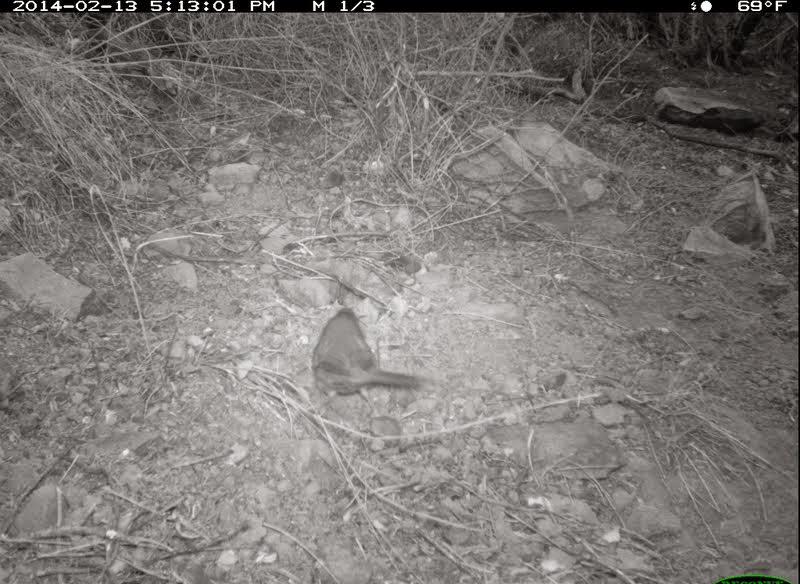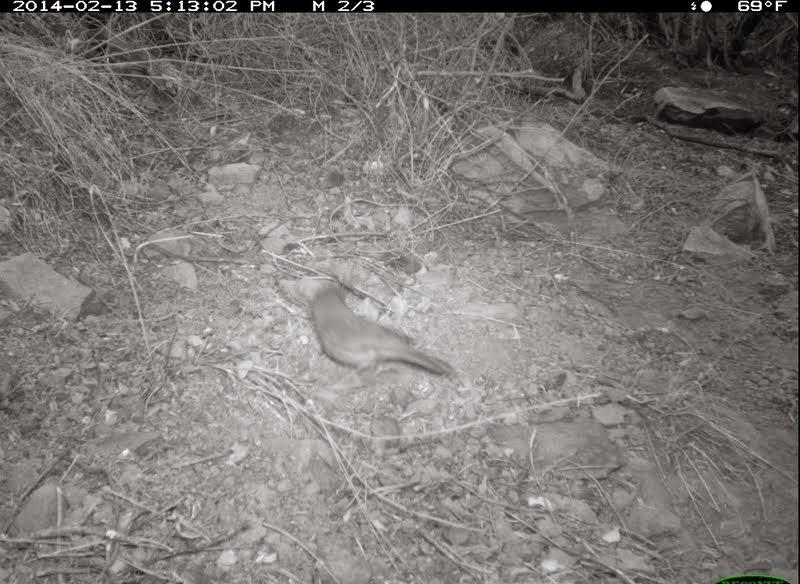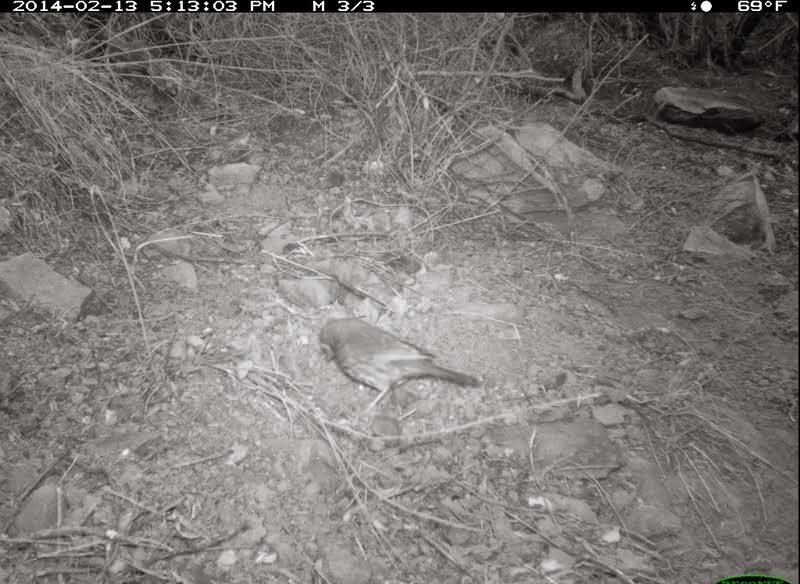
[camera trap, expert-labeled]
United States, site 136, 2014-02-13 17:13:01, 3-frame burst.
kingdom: Animalia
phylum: Chordata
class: Aves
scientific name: Aves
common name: bird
Bird (Aves).